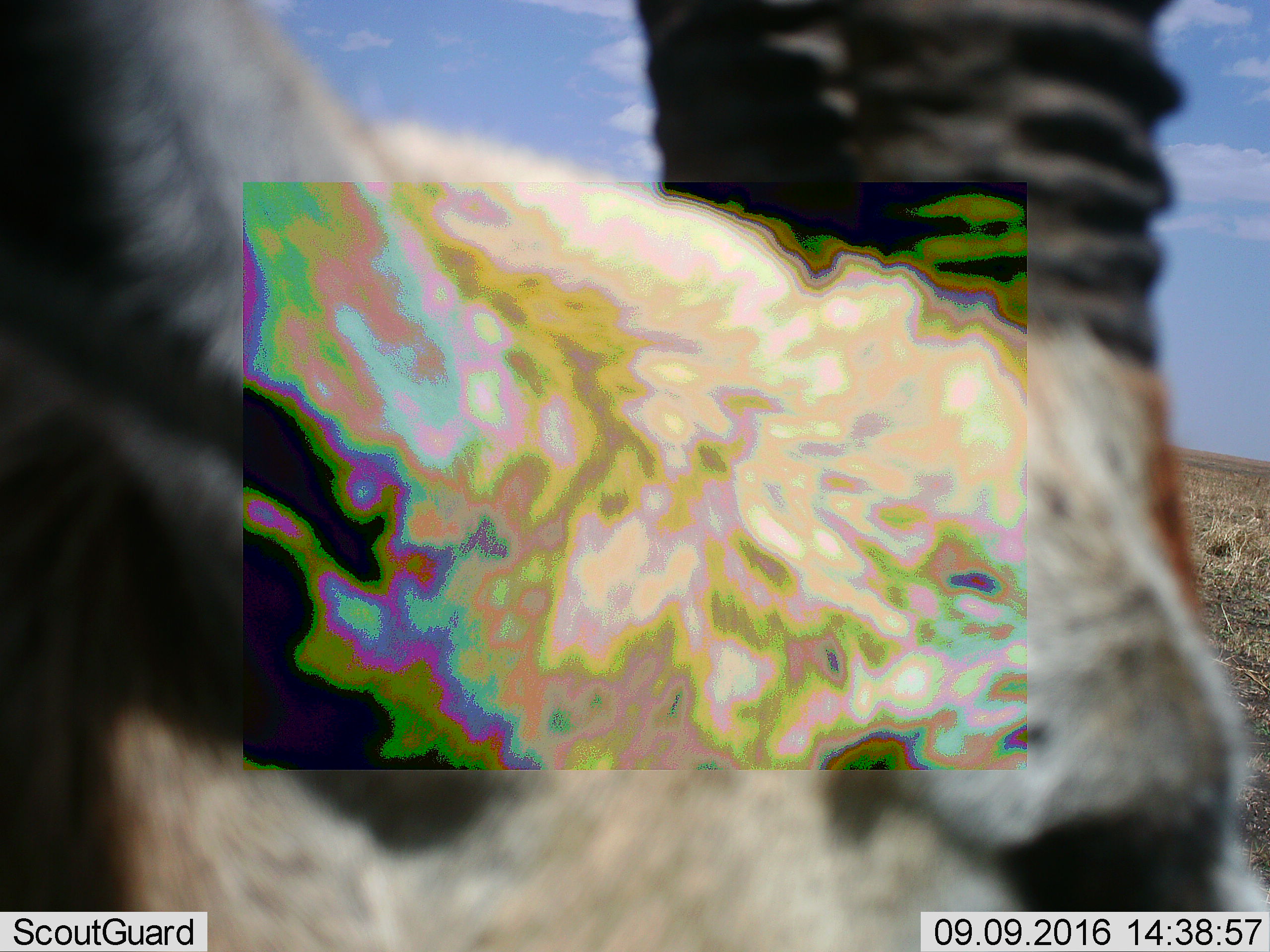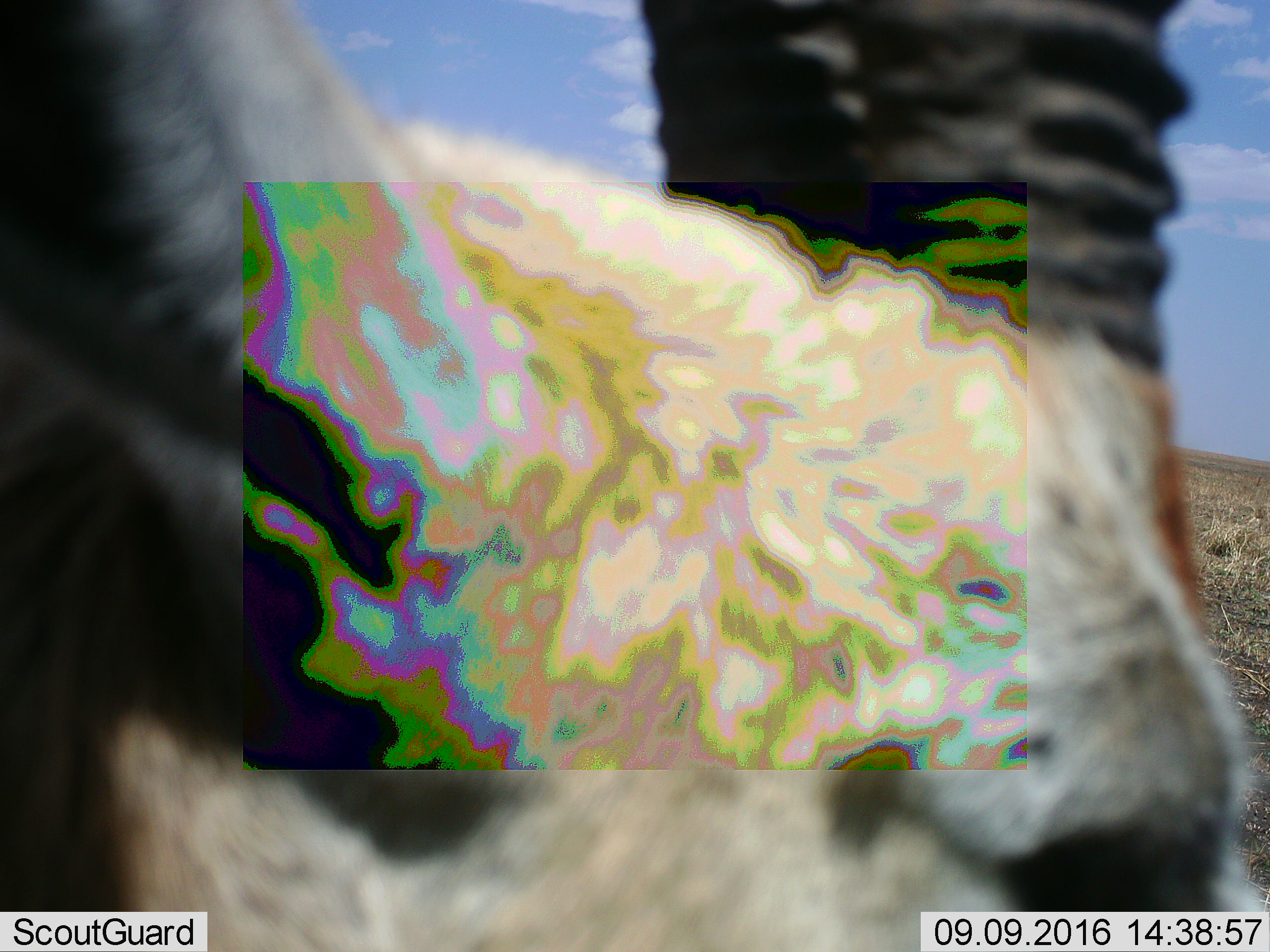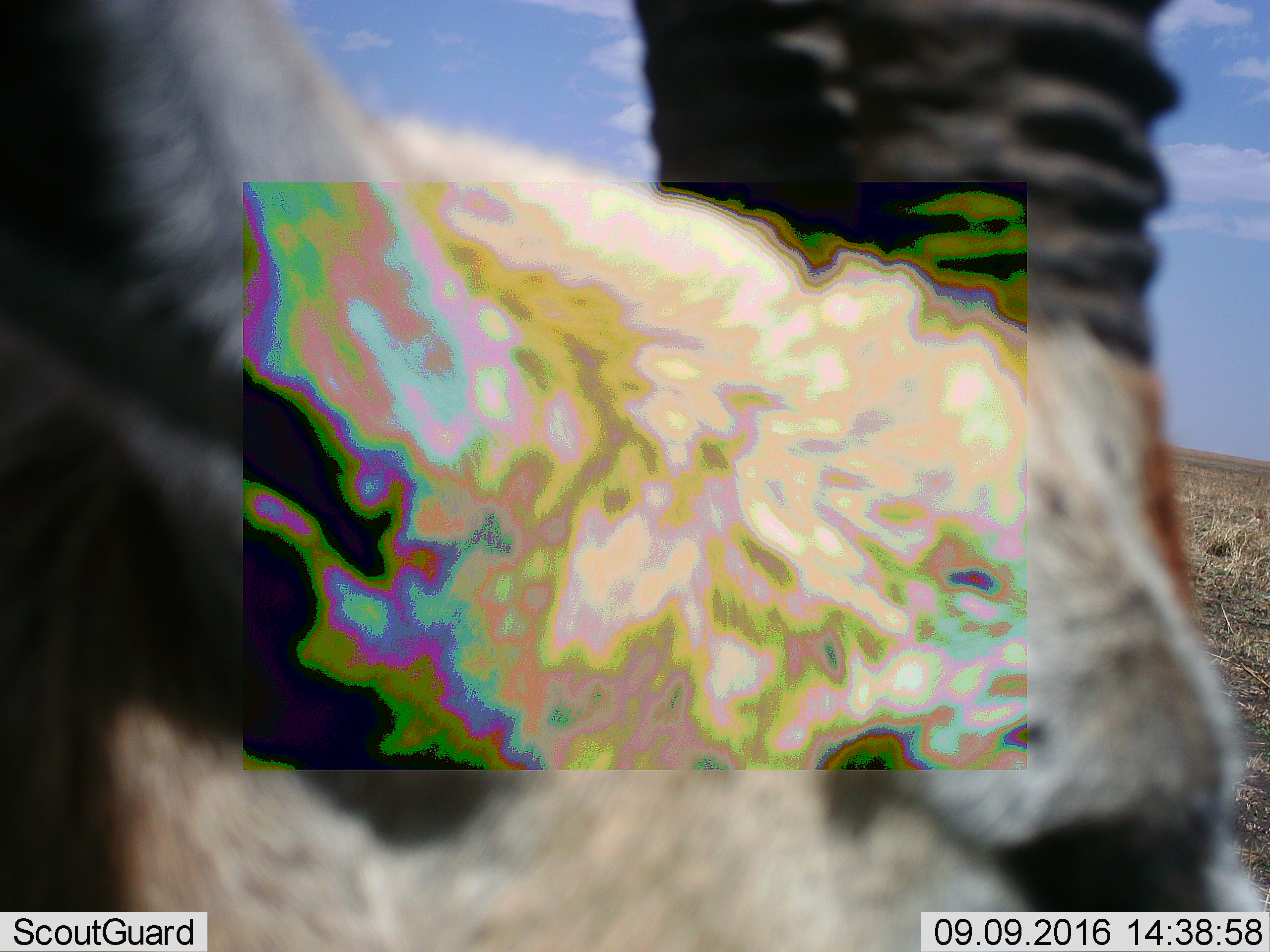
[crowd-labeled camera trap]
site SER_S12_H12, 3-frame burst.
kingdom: Animalia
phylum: Chordata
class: Mammalia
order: Artiodactyla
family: Bovidae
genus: Eudorcas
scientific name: Eudorcas thomsonii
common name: thomson's gazelle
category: gazellethomsons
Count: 1.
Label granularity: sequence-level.